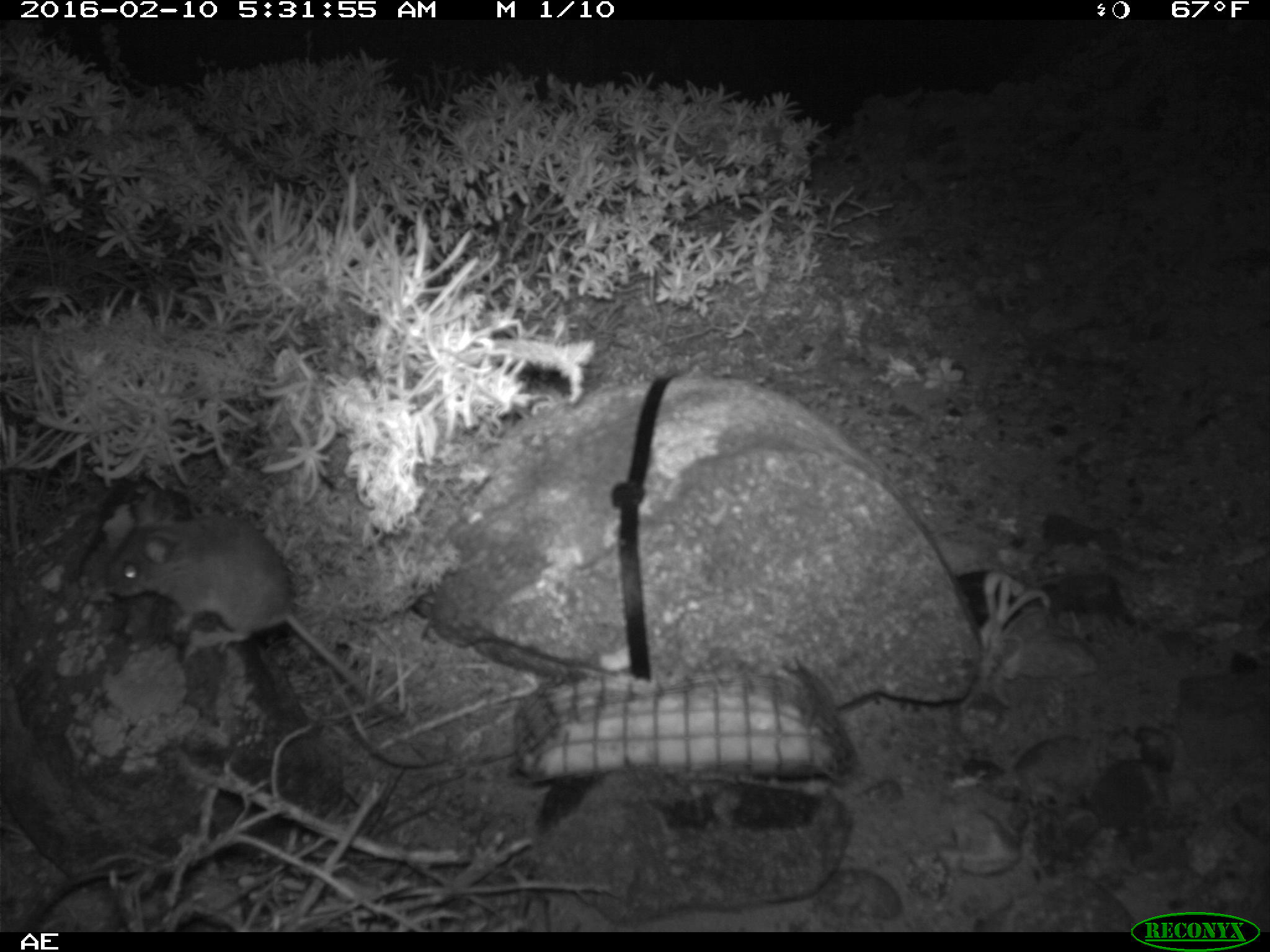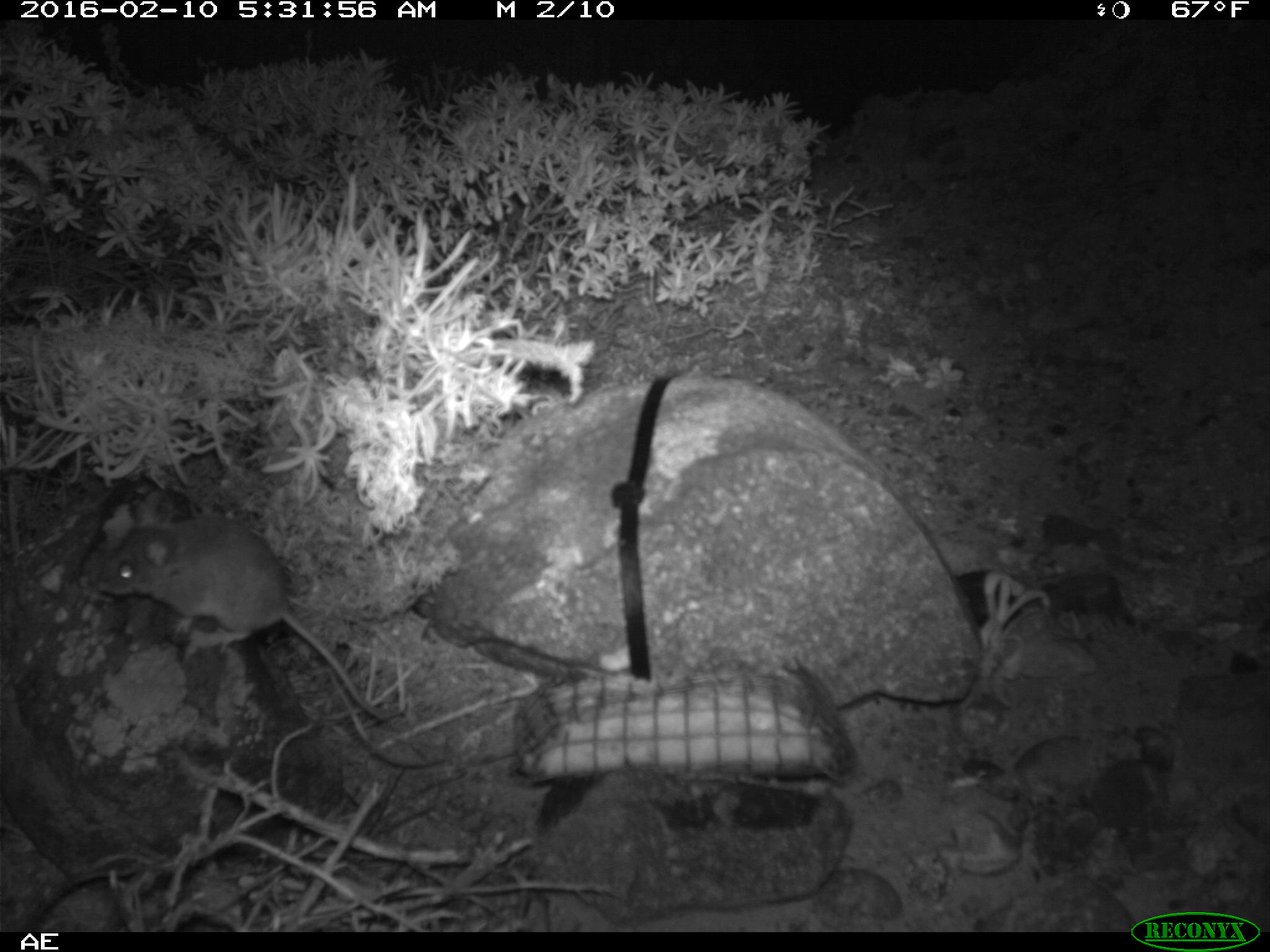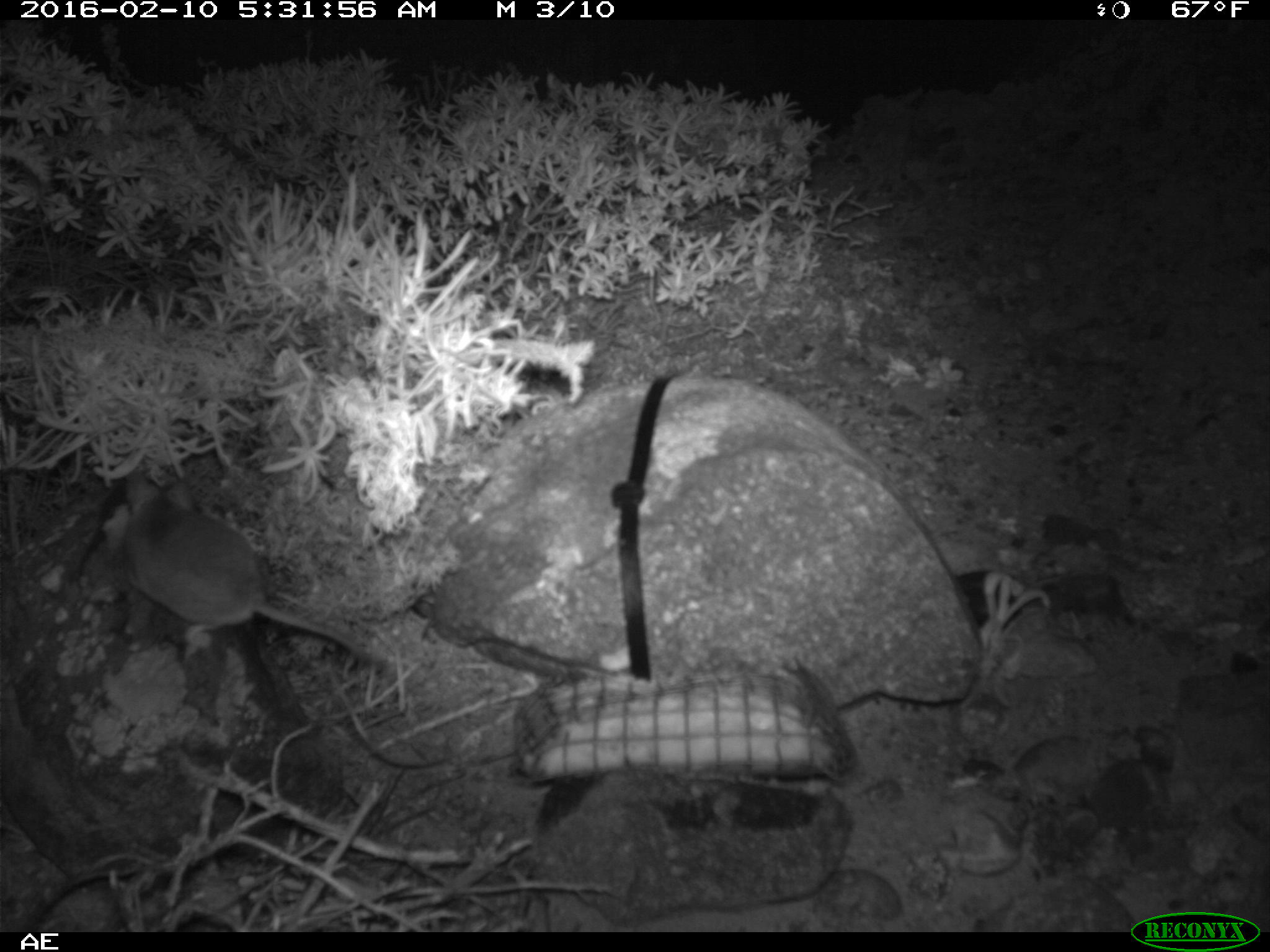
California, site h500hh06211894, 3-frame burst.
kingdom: Animalia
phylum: Chordata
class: Mammalia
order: Rodentia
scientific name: Rodentia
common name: rodent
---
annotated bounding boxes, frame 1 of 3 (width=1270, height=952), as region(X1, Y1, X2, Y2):
rodent: region(105, 489, 397, 718)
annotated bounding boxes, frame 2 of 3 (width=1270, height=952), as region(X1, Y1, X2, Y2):
rodent: region(81, 510, 404, 726)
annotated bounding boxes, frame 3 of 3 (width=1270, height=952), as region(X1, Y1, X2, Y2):
rodent: region(122, 476, 386, 667)